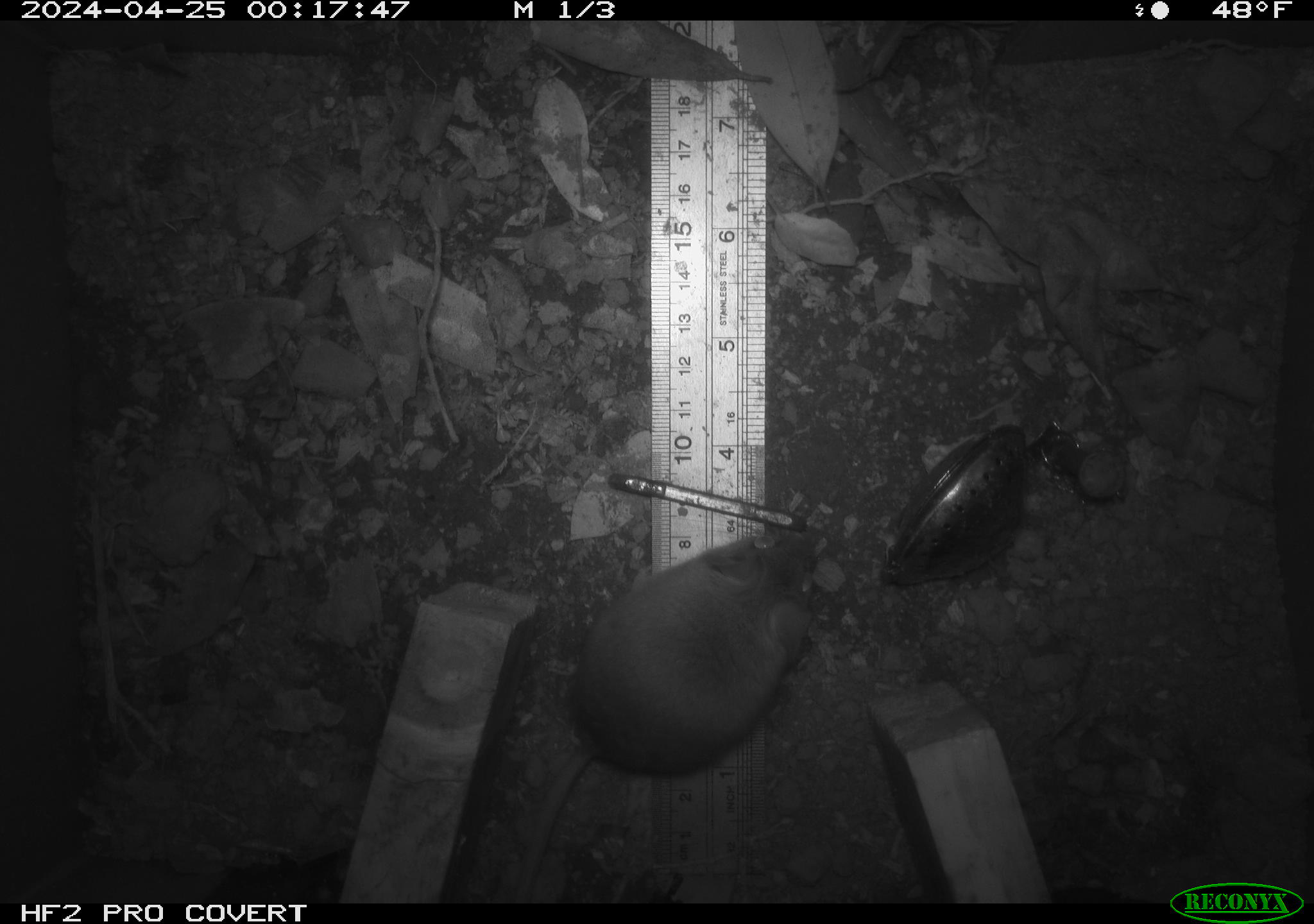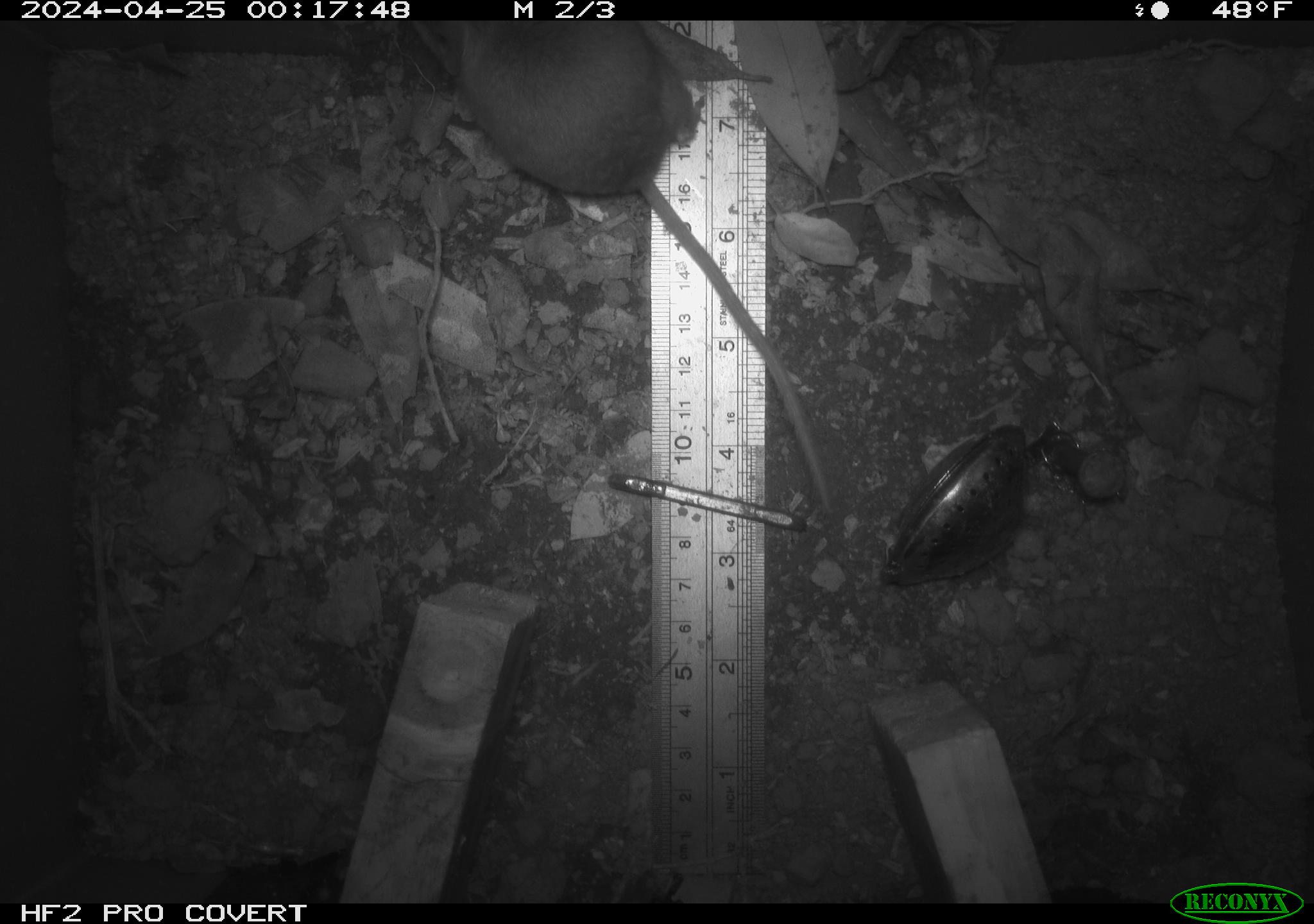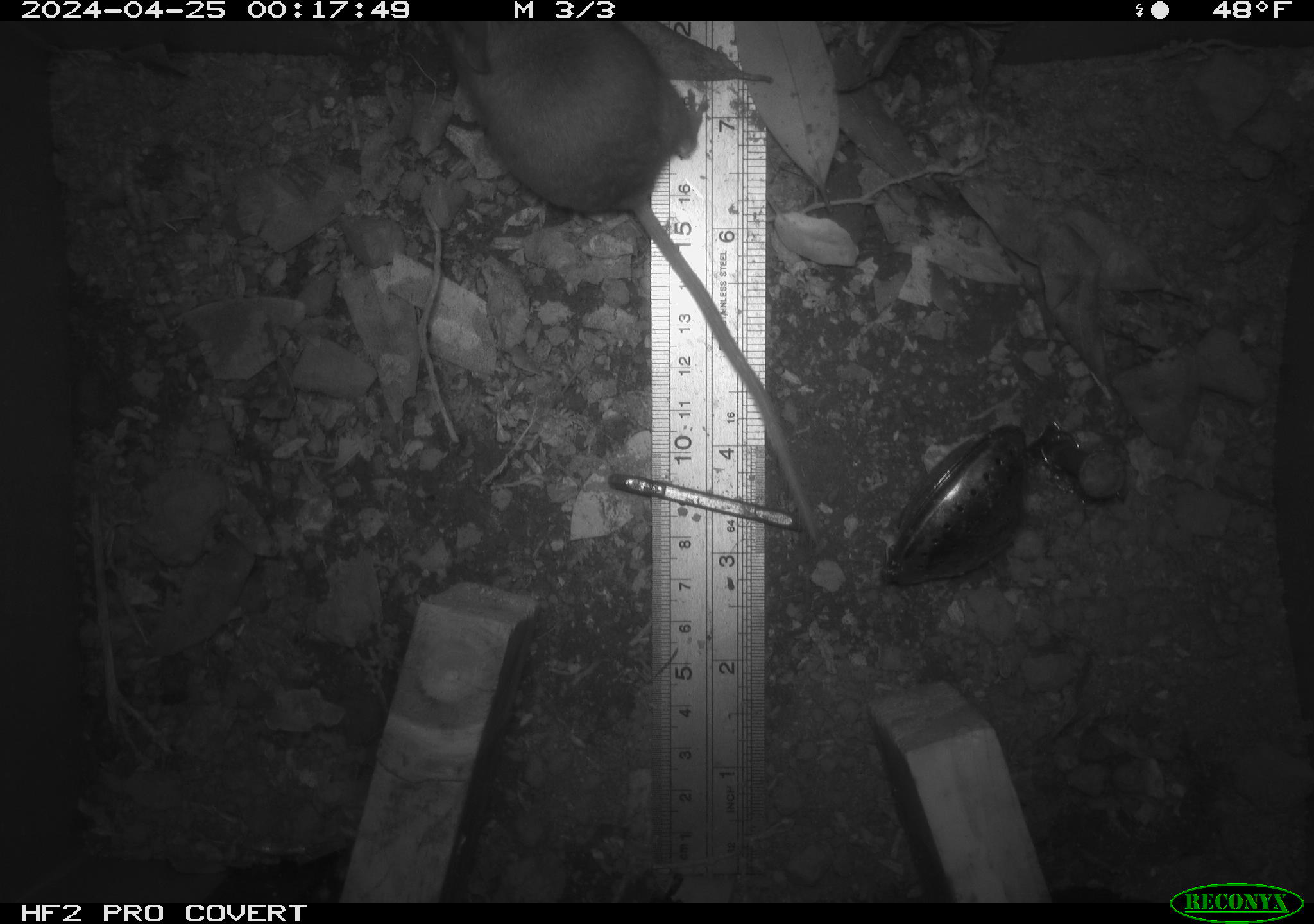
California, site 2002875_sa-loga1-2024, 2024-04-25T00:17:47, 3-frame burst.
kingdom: Animalia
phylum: Chordata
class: Mammalia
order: Rodentia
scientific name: Rodentia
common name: mouse species